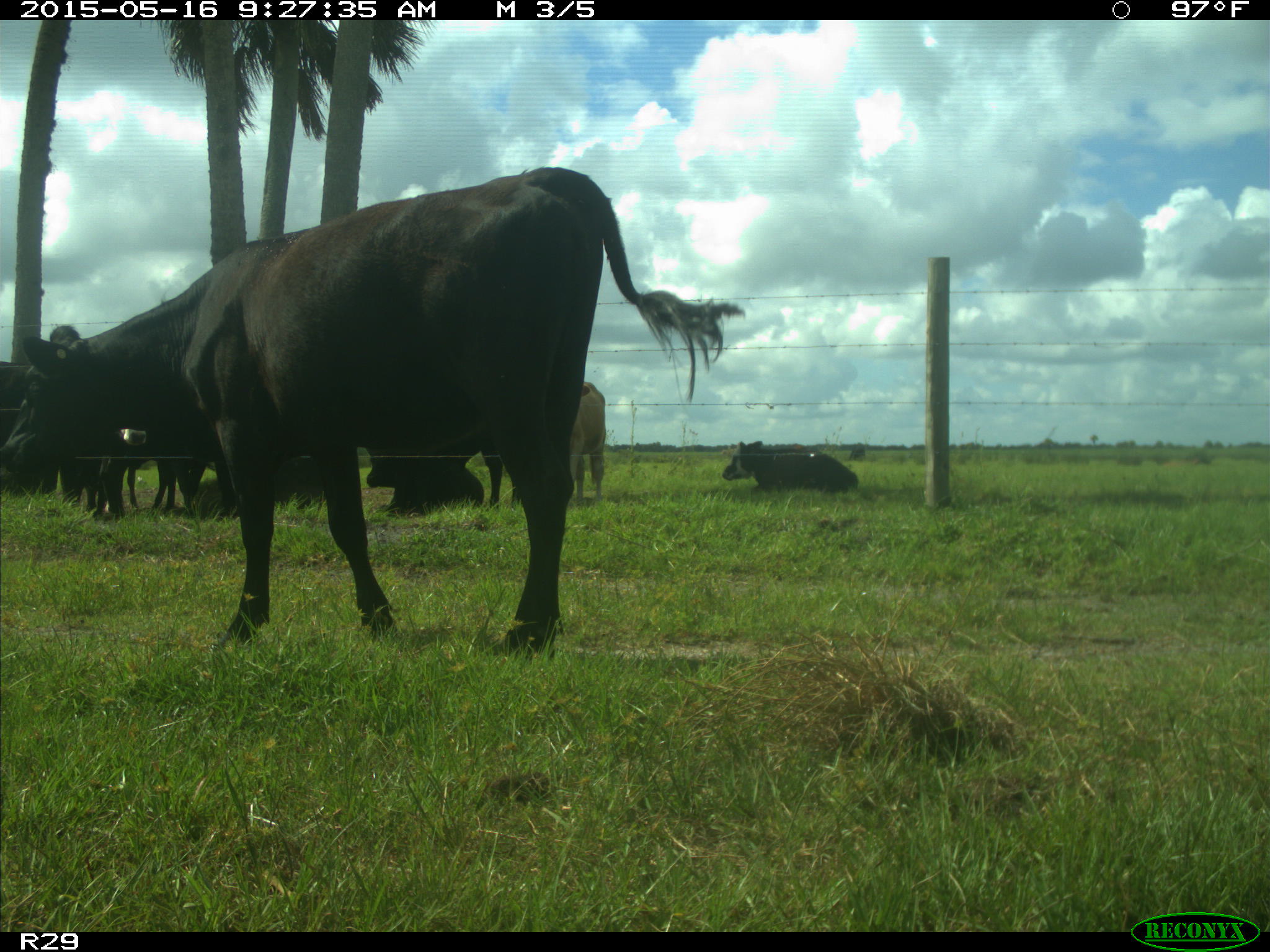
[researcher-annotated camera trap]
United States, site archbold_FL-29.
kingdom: Animalia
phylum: Chordata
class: Mammalia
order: Artiodactyla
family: Bovidae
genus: Bos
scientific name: Bos taurus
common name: domestic cow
Bos taurus (domestic cow).